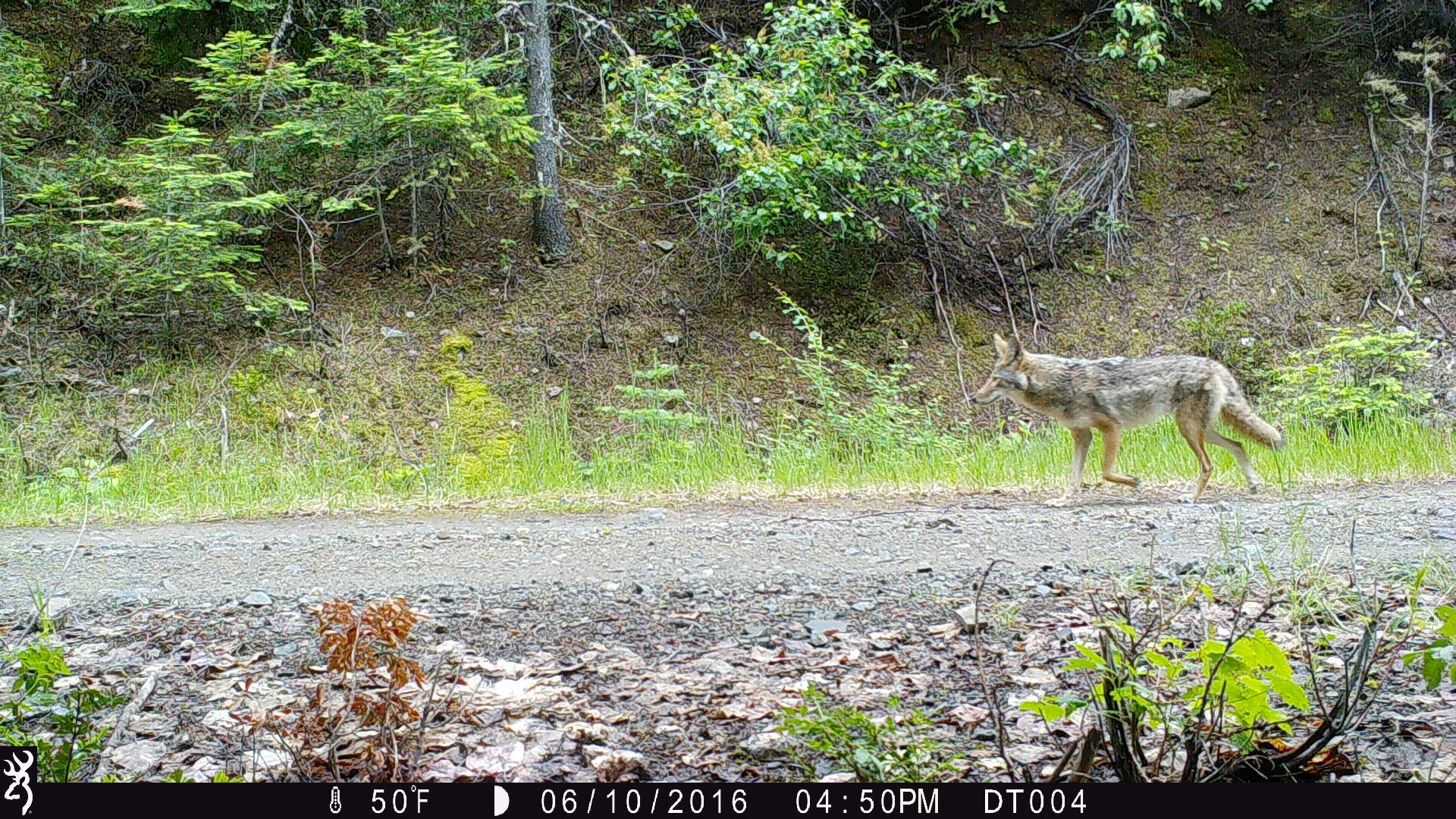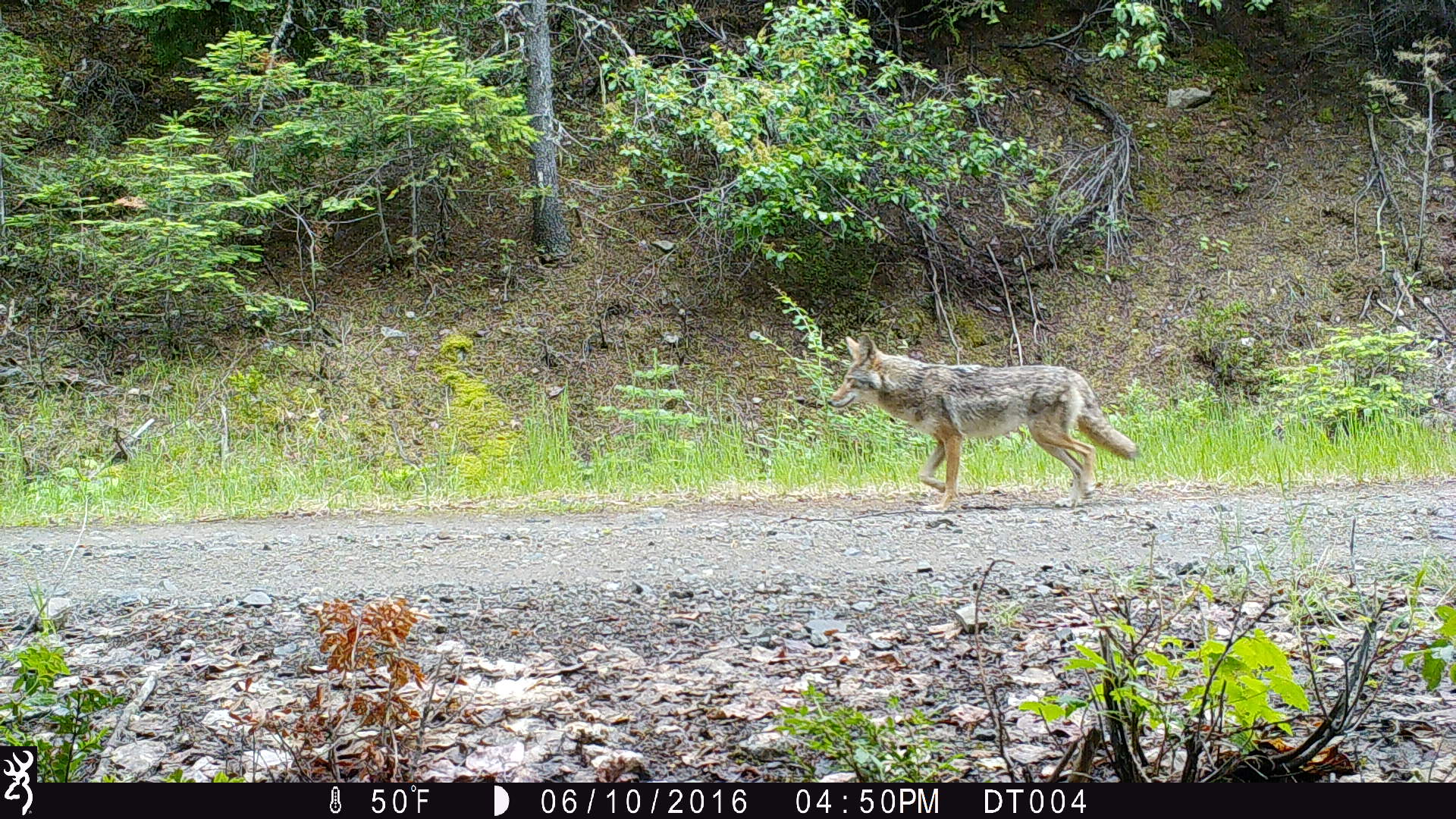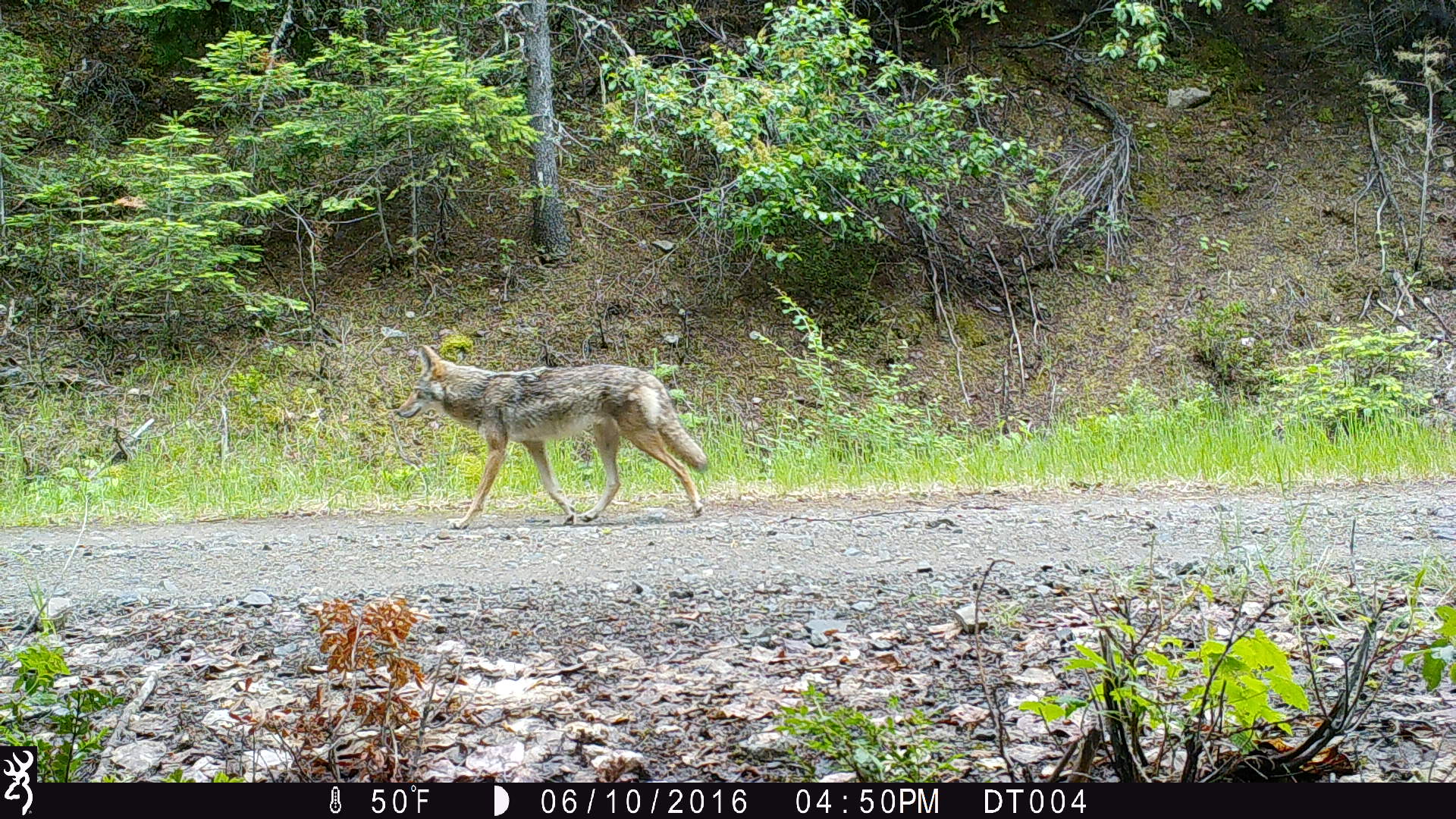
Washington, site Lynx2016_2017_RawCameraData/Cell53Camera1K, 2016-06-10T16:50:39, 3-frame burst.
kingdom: Animalia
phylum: Chordata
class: Mammalia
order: Carnivora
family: Canidae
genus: Canis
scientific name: Canis latrans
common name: coyote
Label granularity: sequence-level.